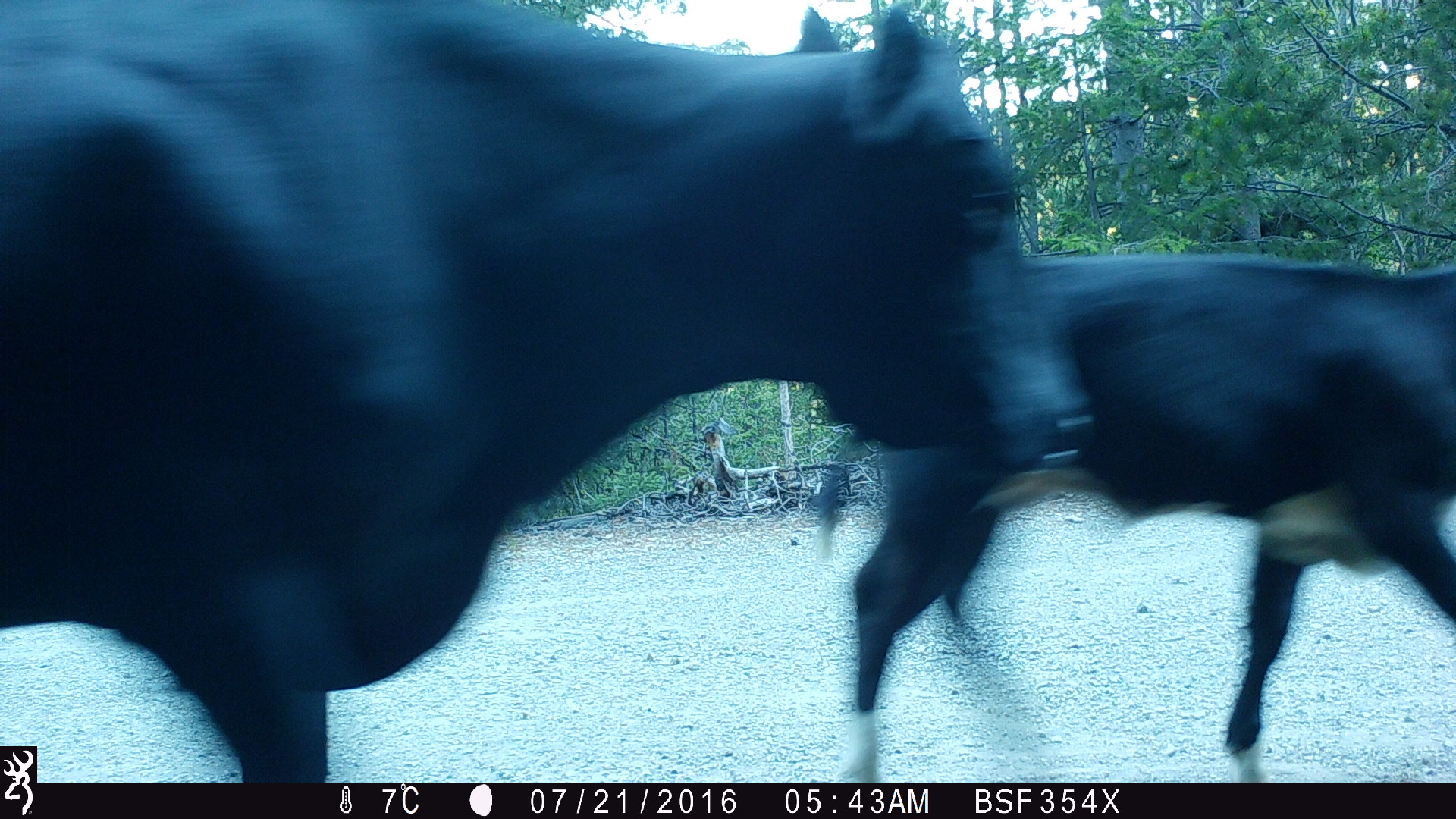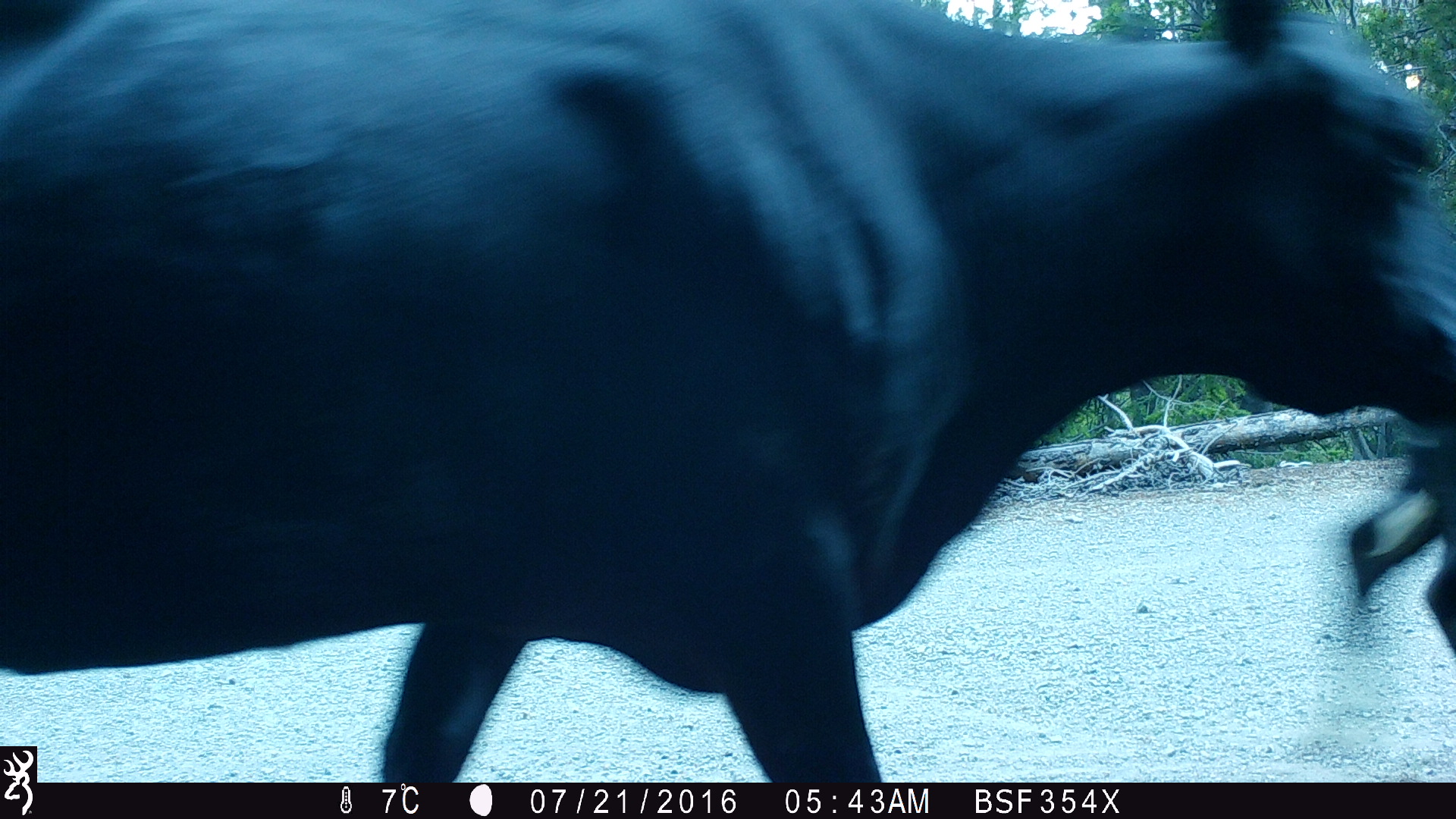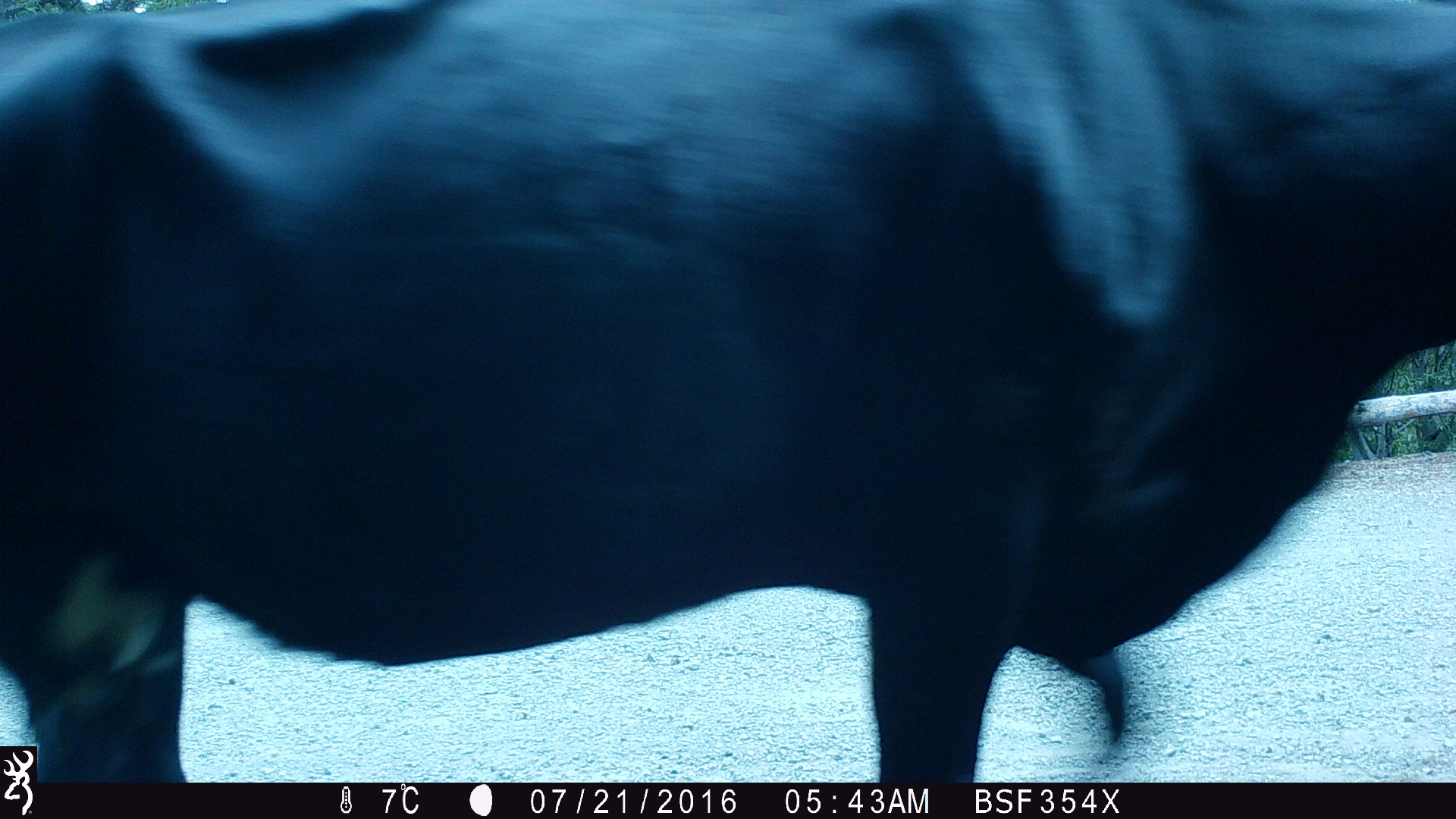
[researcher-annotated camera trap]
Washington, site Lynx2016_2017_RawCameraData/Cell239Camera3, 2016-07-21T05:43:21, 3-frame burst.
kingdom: Animalia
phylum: Chordata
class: Mammalia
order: Artiodactyla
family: Bovidae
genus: Bos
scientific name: Bos taurus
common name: domestic cattle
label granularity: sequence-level